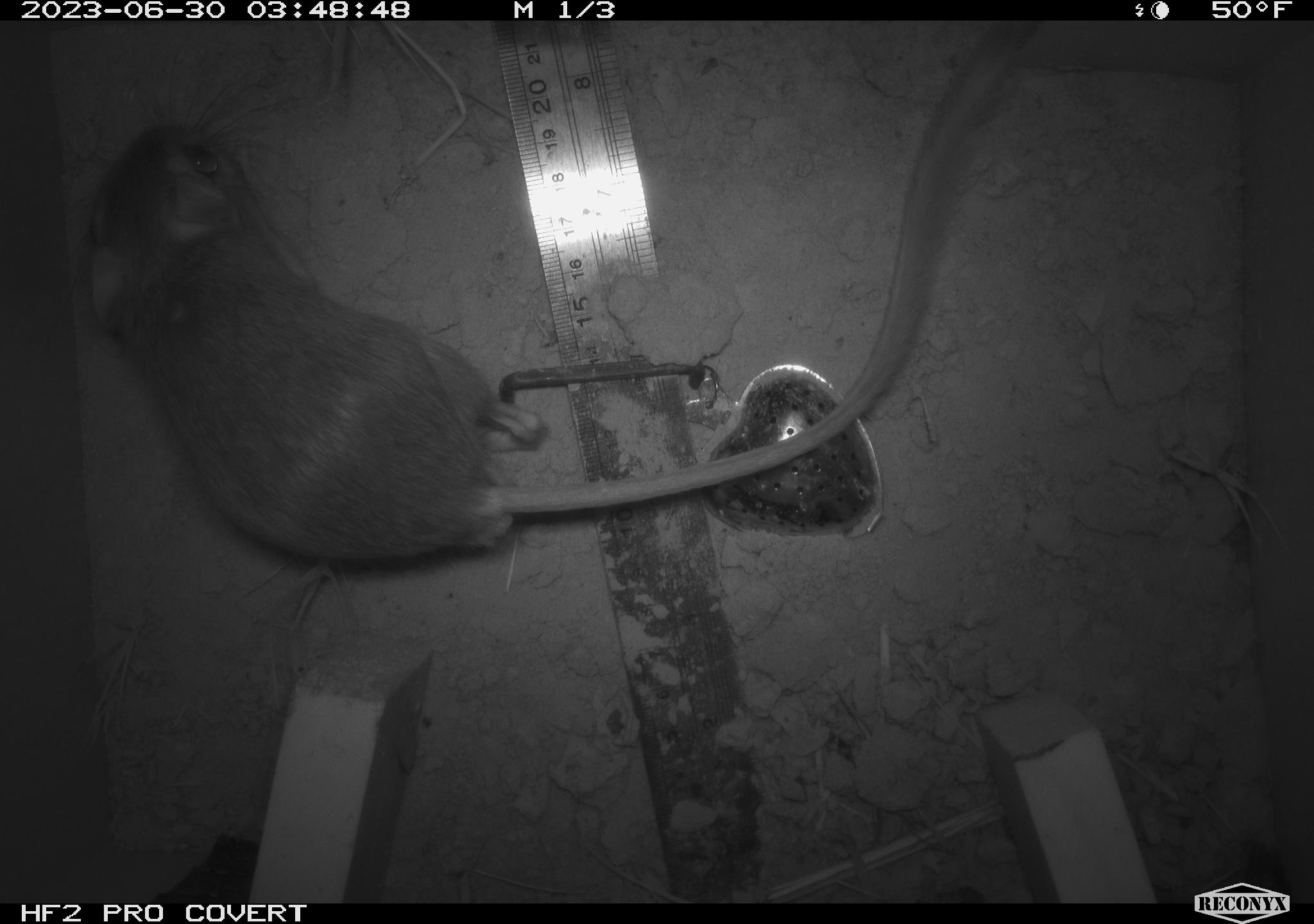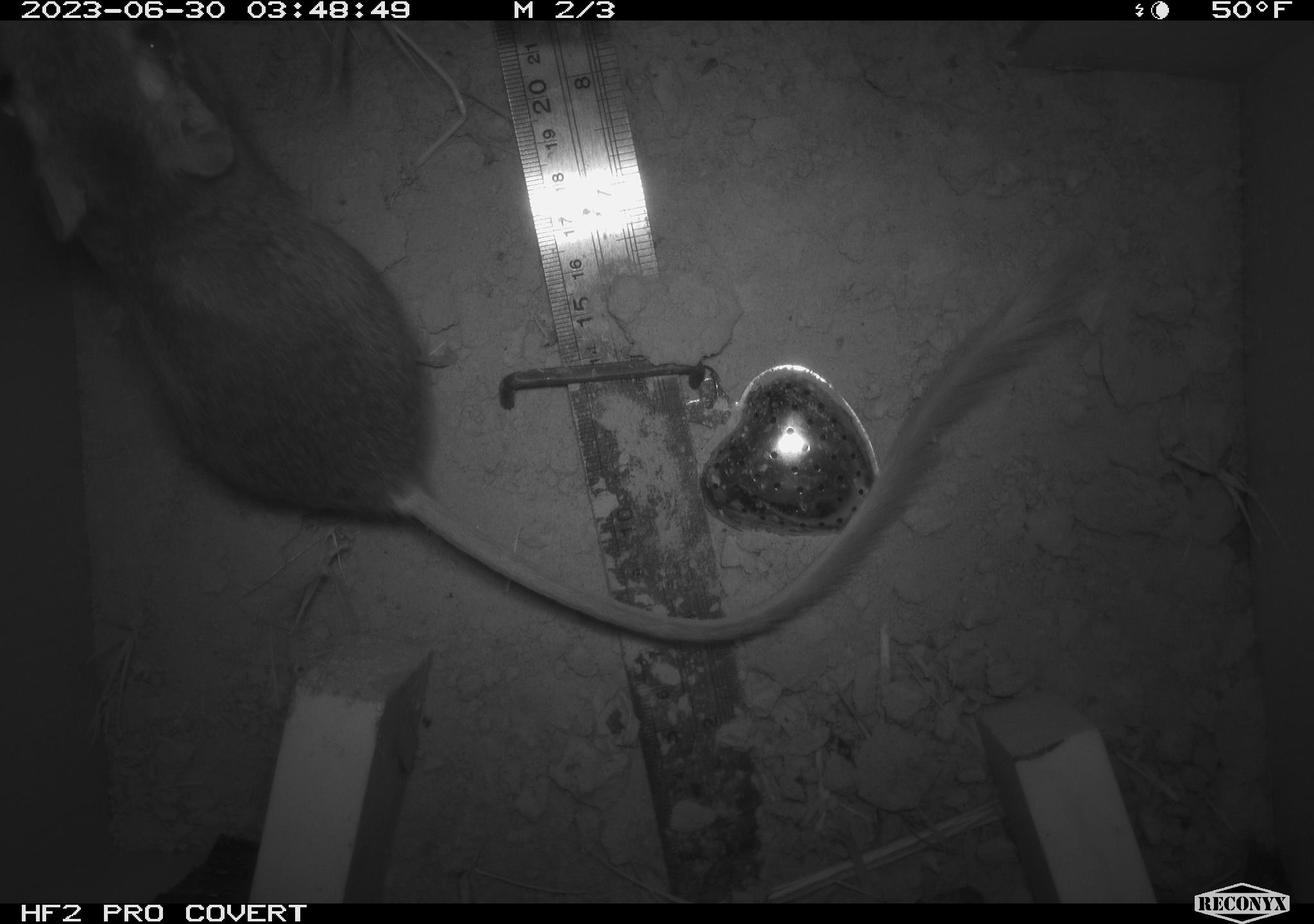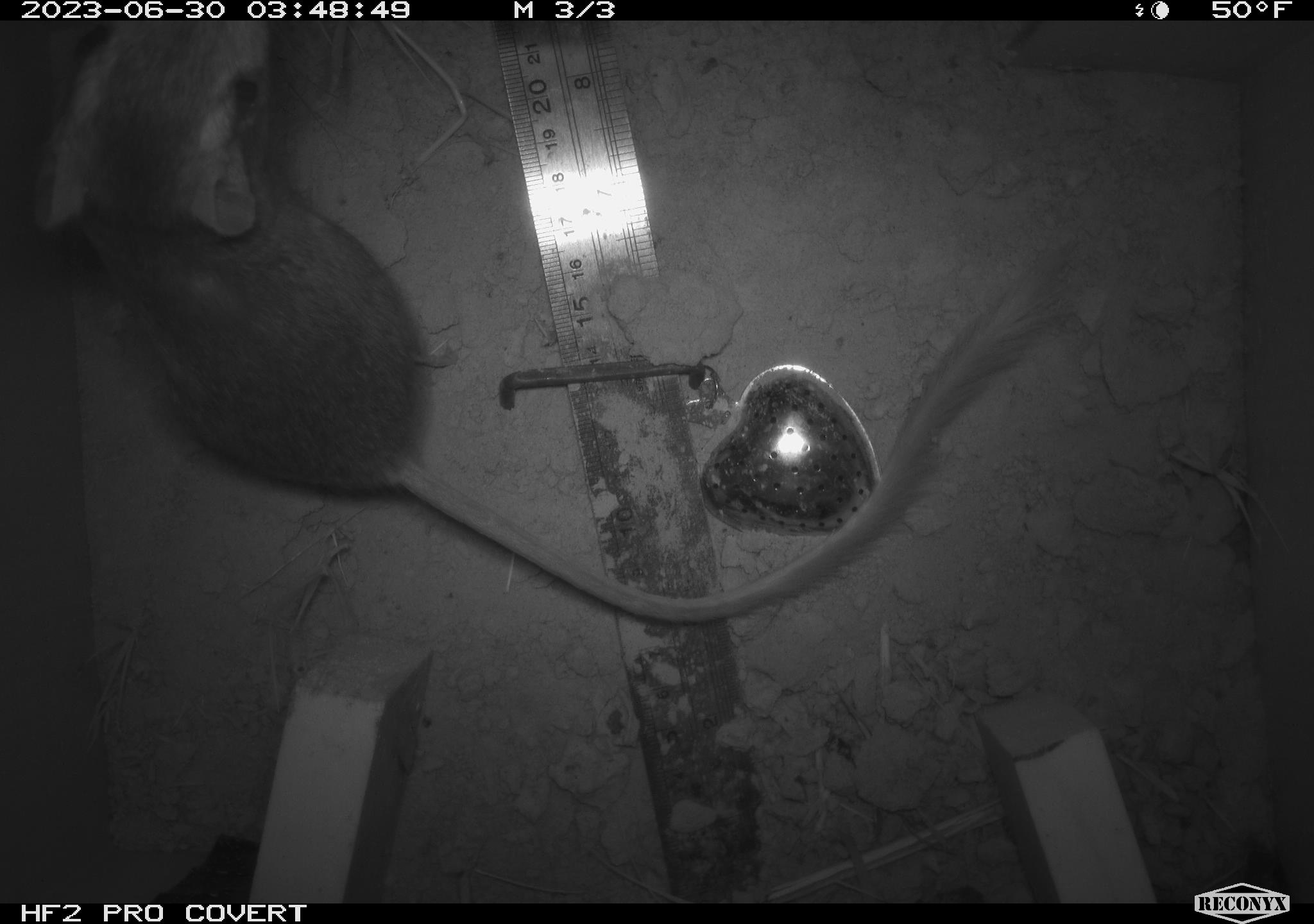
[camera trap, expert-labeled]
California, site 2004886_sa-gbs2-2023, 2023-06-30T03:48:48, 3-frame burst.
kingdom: Animalia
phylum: Chordata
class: Mammalia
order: Rodentia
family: Heteromyidae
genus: Dipodomys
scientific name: Dipodomys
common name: kangaroo rats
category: dipodomys species